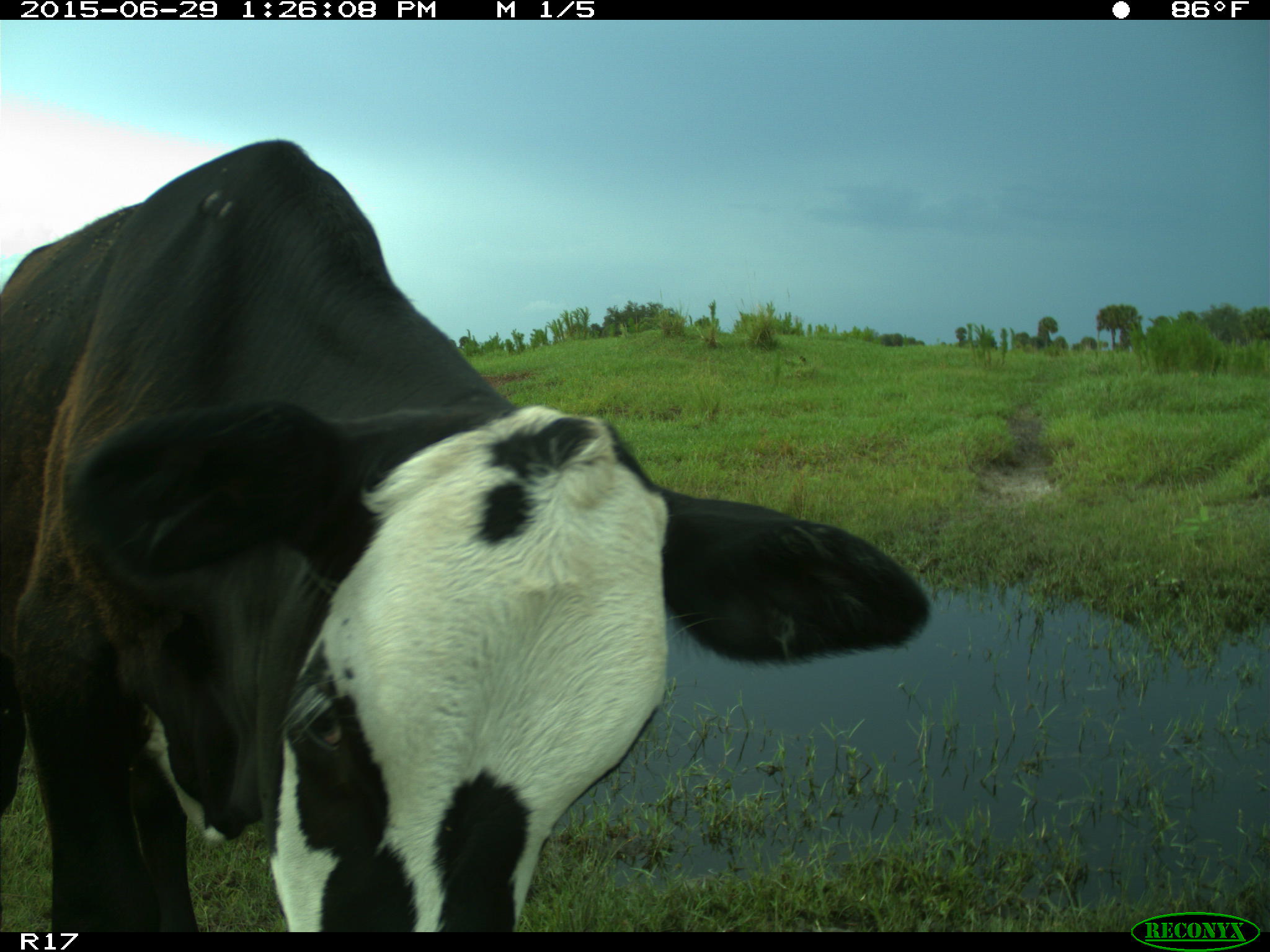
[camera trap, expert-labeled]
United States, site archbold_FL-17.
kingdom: Animalia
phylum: Chordata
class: Mammalia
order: Artiodactyla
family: Bovidae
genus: Bos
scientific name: Bos taurus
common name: domestic cow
Bos taurus (domestic cow).